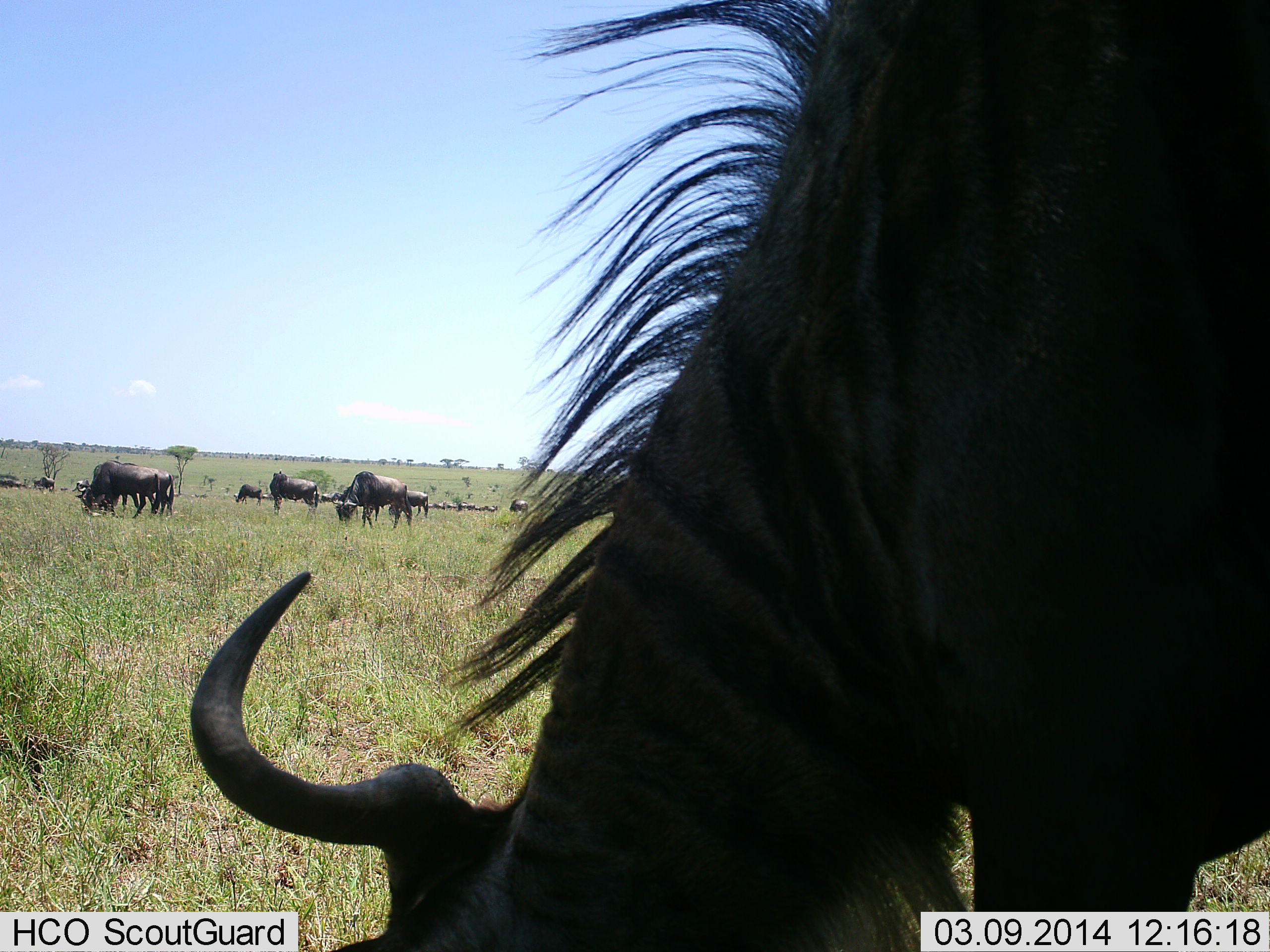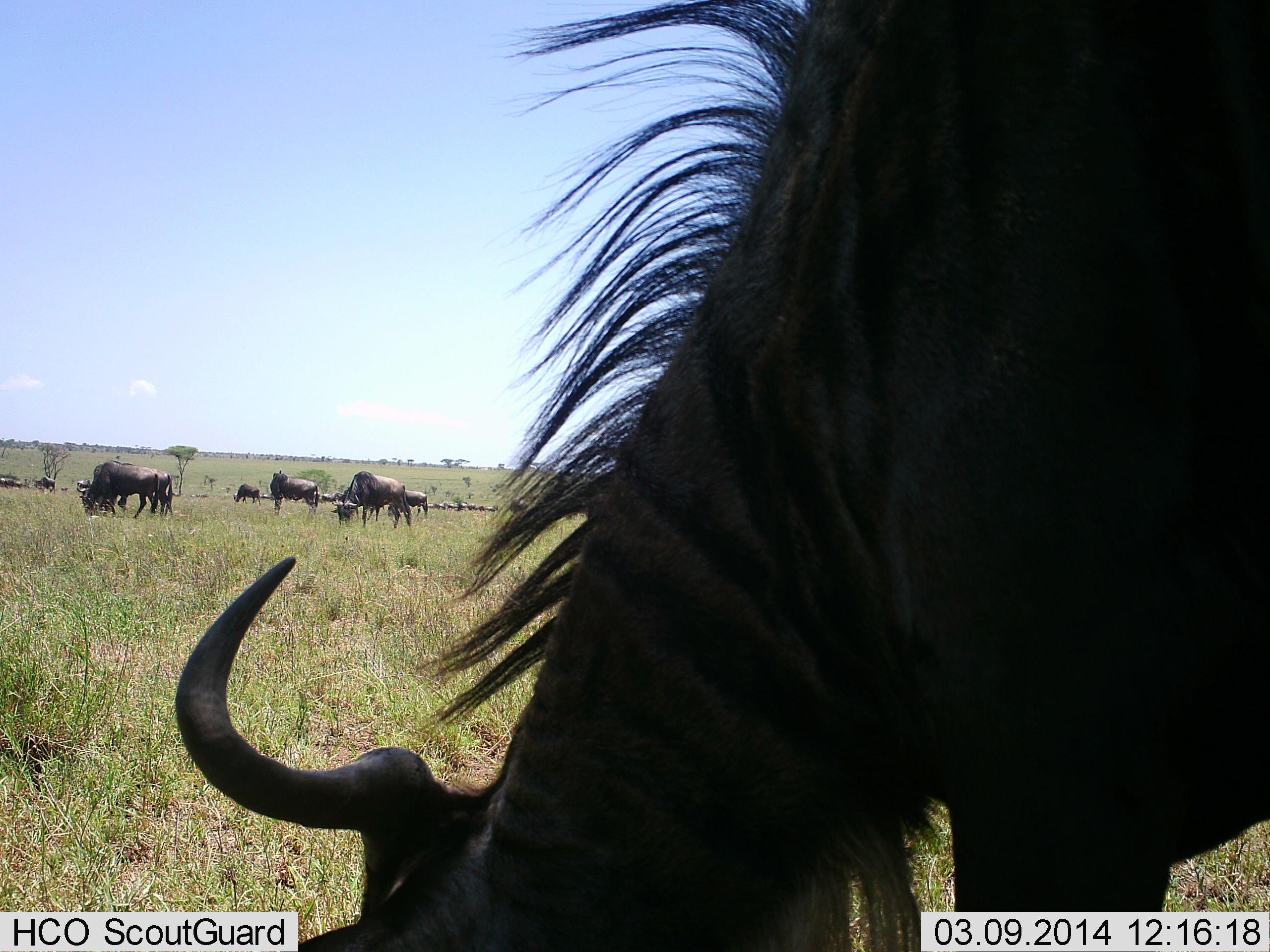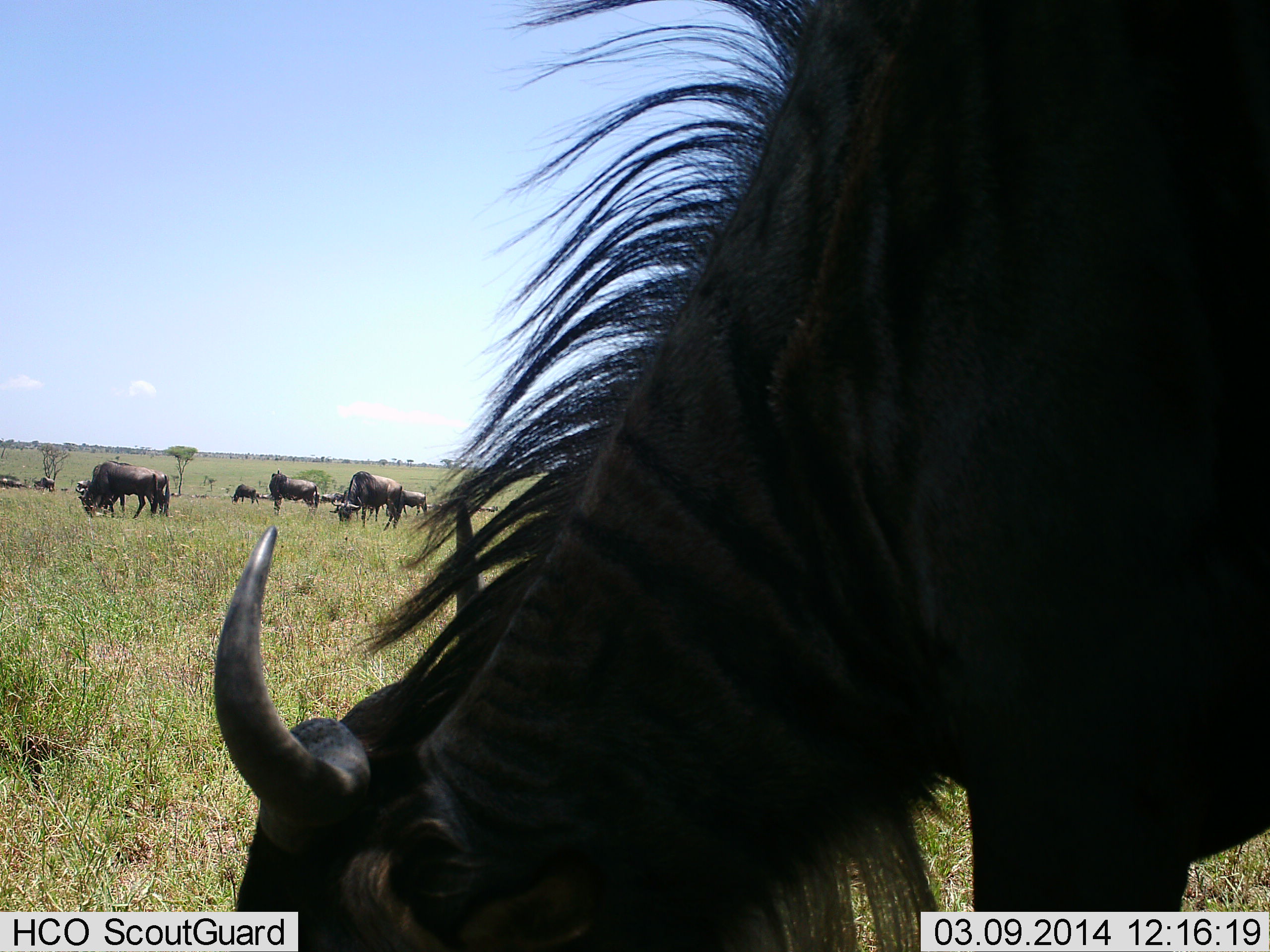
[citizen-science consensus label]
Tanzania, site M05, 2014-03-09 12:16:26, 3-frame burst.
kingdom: Animalia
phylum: Chordata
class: Mammalia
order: Artiodactyla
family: Bovidae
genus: Connochaetes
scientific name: Connochaetes taurinus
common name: blue wildebeest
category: wildebeest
Wildebeest (blue wildebeest) (Connochaetes taurinus), count 11-50. Behavior (volunteer vote fractions): standing 40%, resting 10%, moving 20%, interacting 10%. Young present (vote fraction): 10%. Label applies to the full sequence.